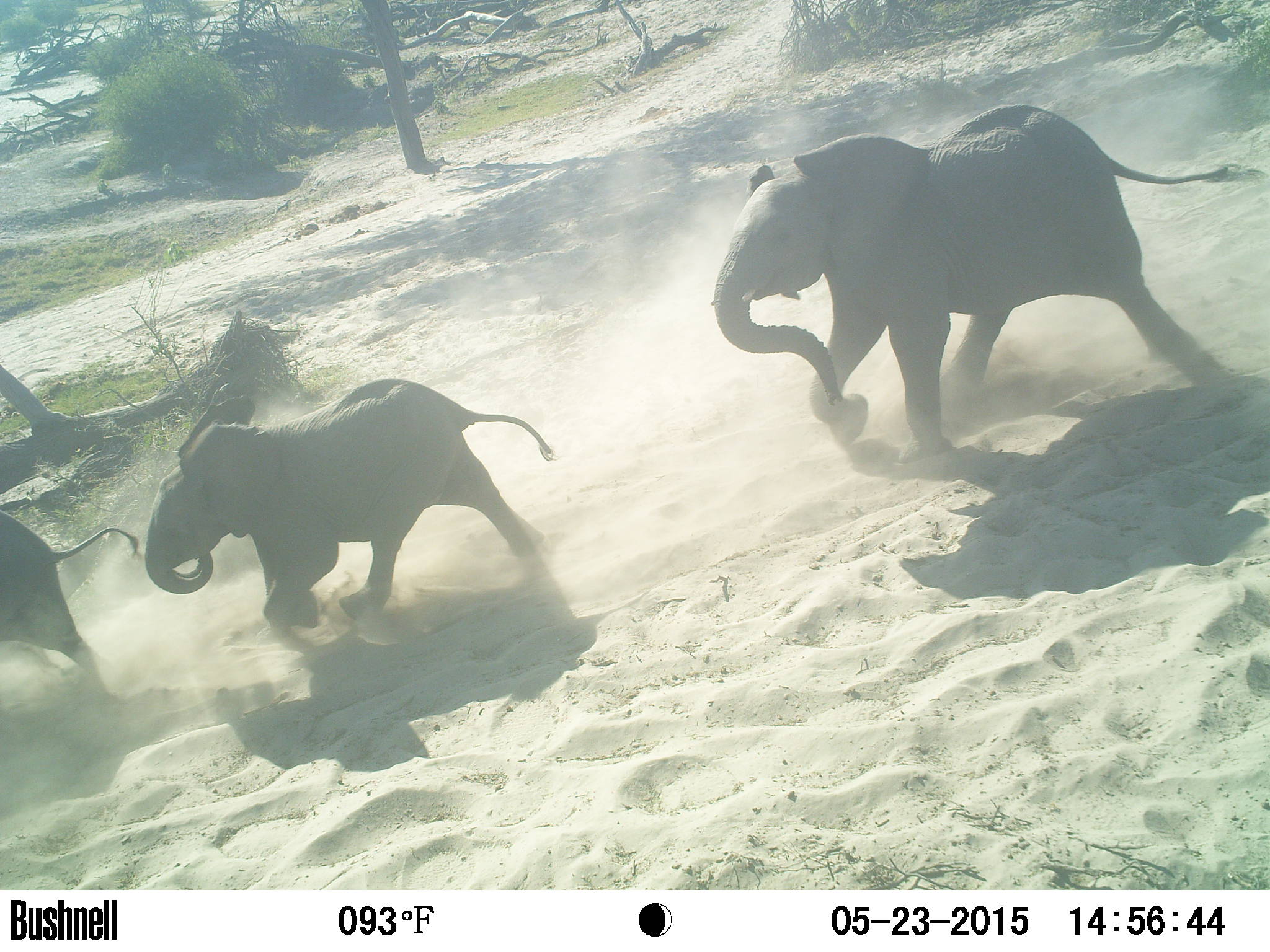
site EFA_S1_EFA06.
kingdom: Animalia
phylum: Chordata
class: Mammalia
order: Proboscidea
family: Elephantidae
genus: Loxodonta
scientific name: Loxodonta africana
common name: african bush elephant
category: elephant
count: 3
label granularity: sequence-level